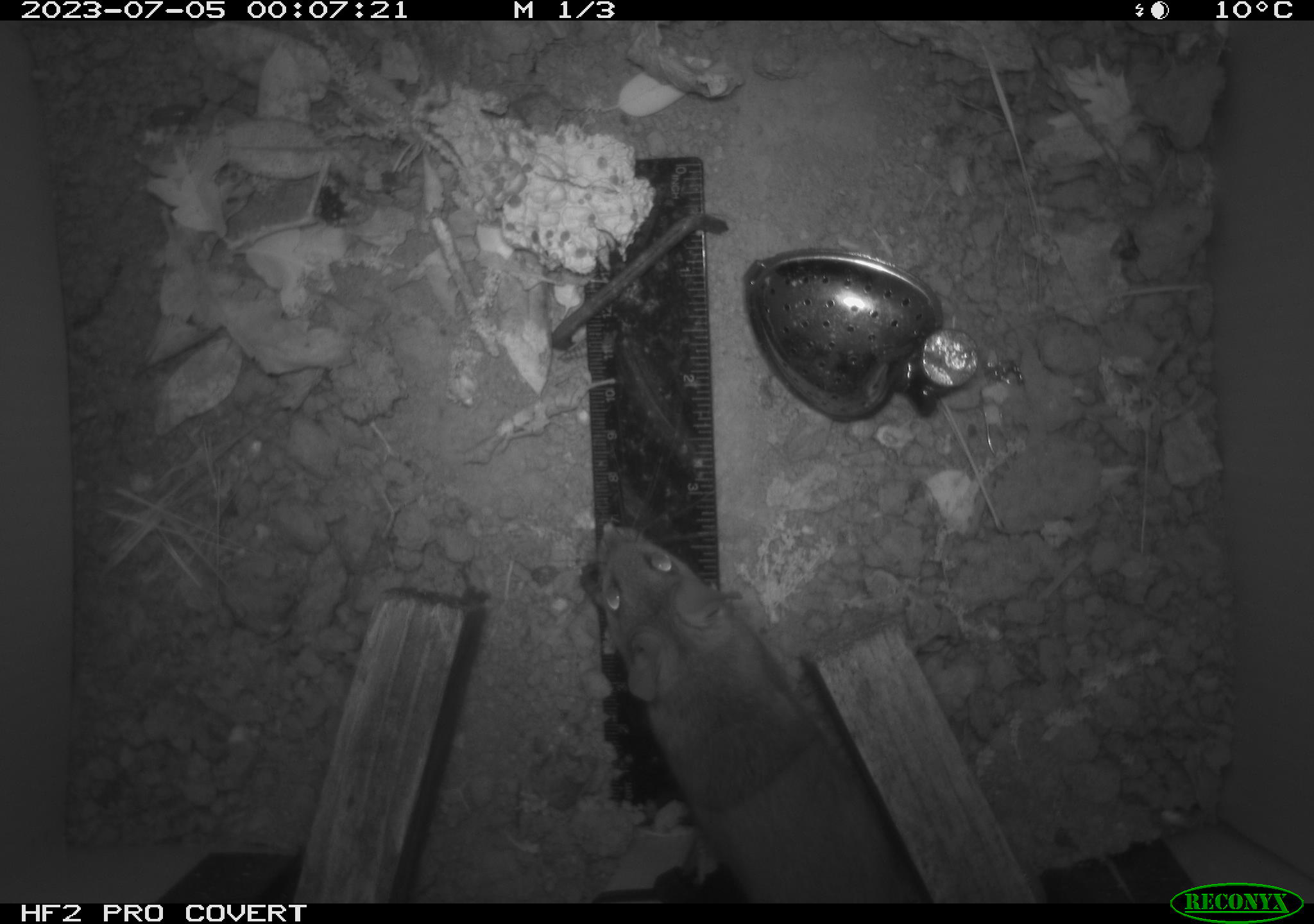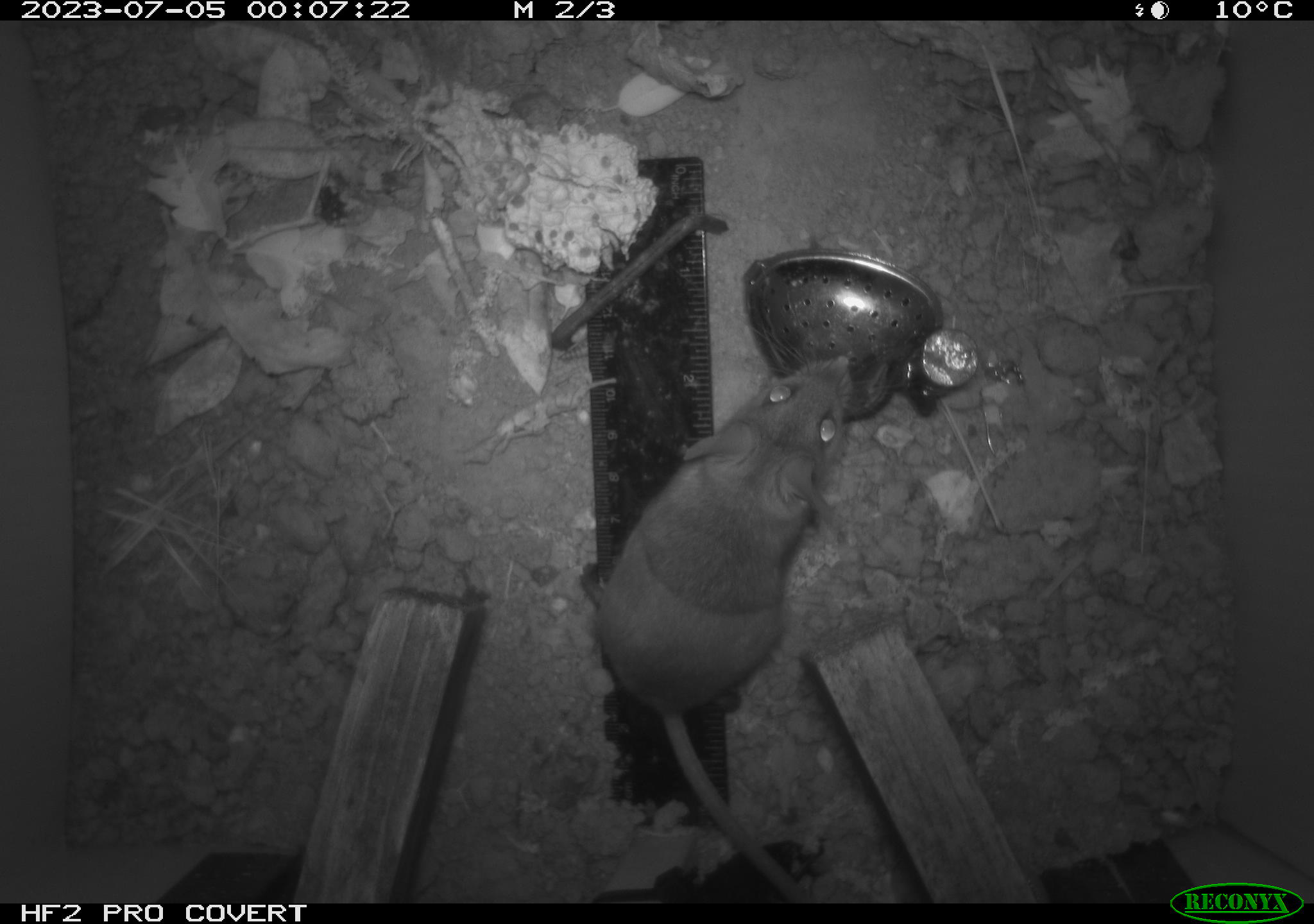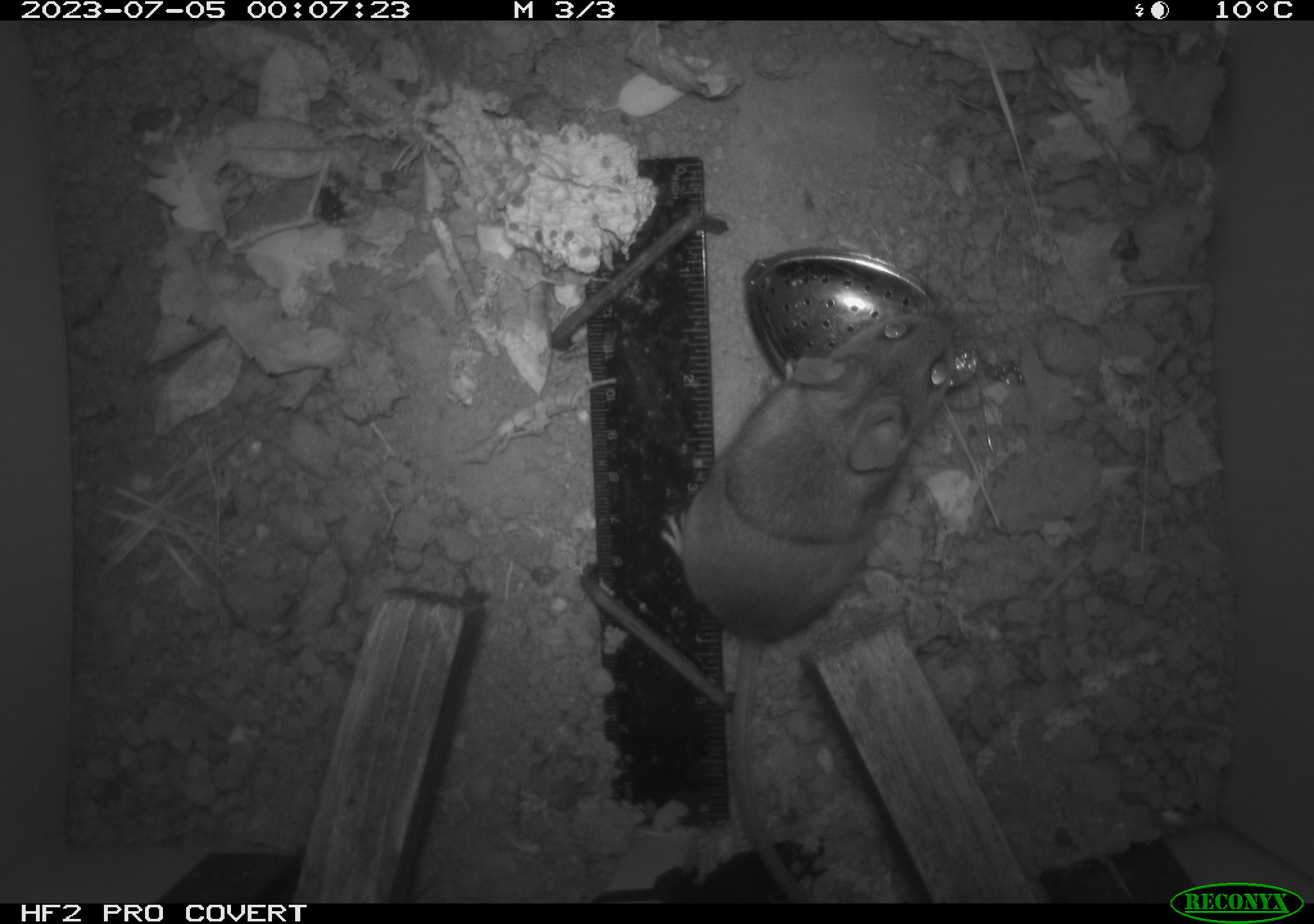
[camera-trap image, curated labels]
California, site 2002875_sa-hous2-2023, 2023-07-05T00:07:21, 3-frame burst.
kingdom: Animalia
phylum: Chordata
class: Mammalia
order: Rodentia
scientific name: Rodentia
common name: mouse species